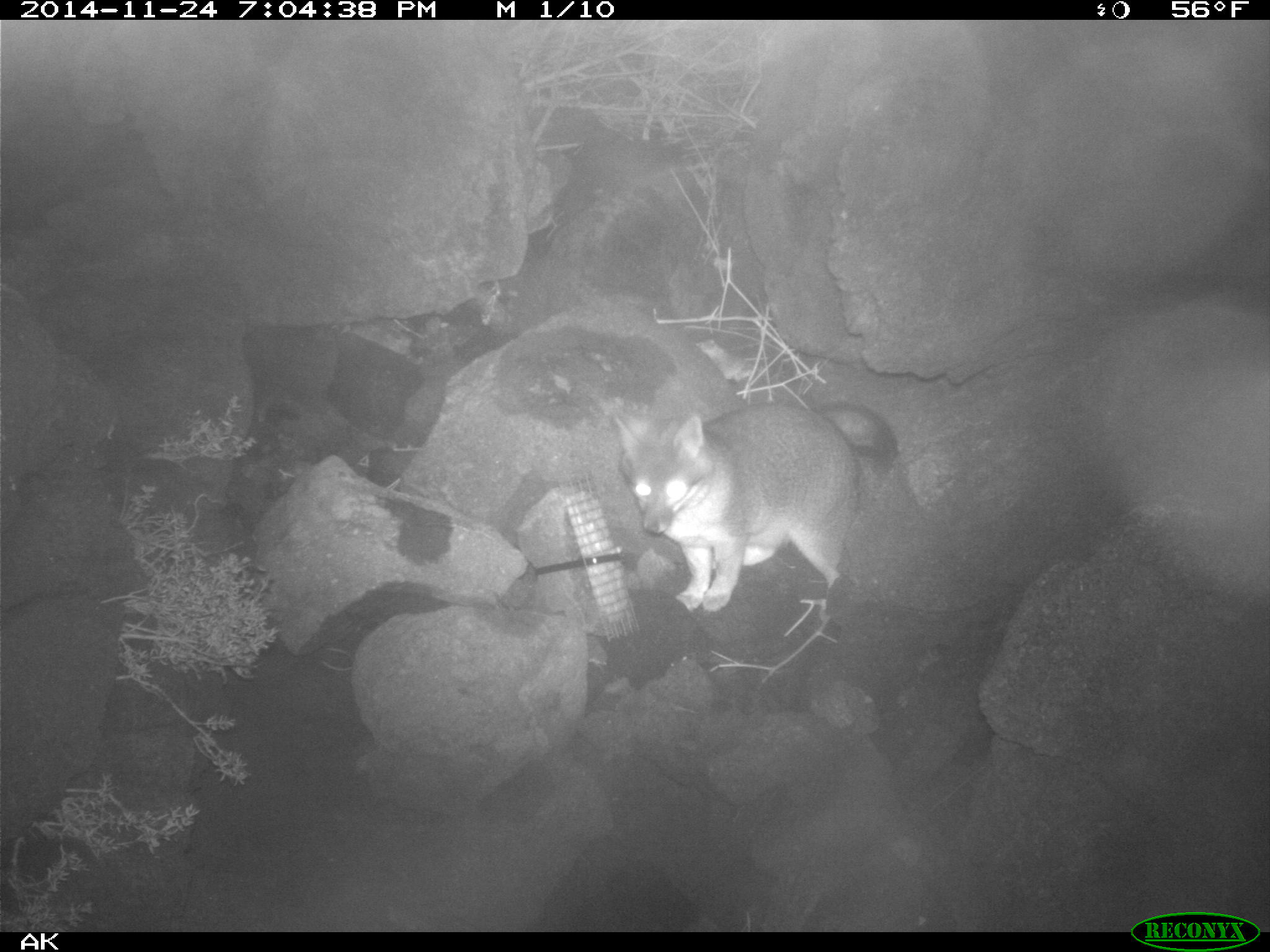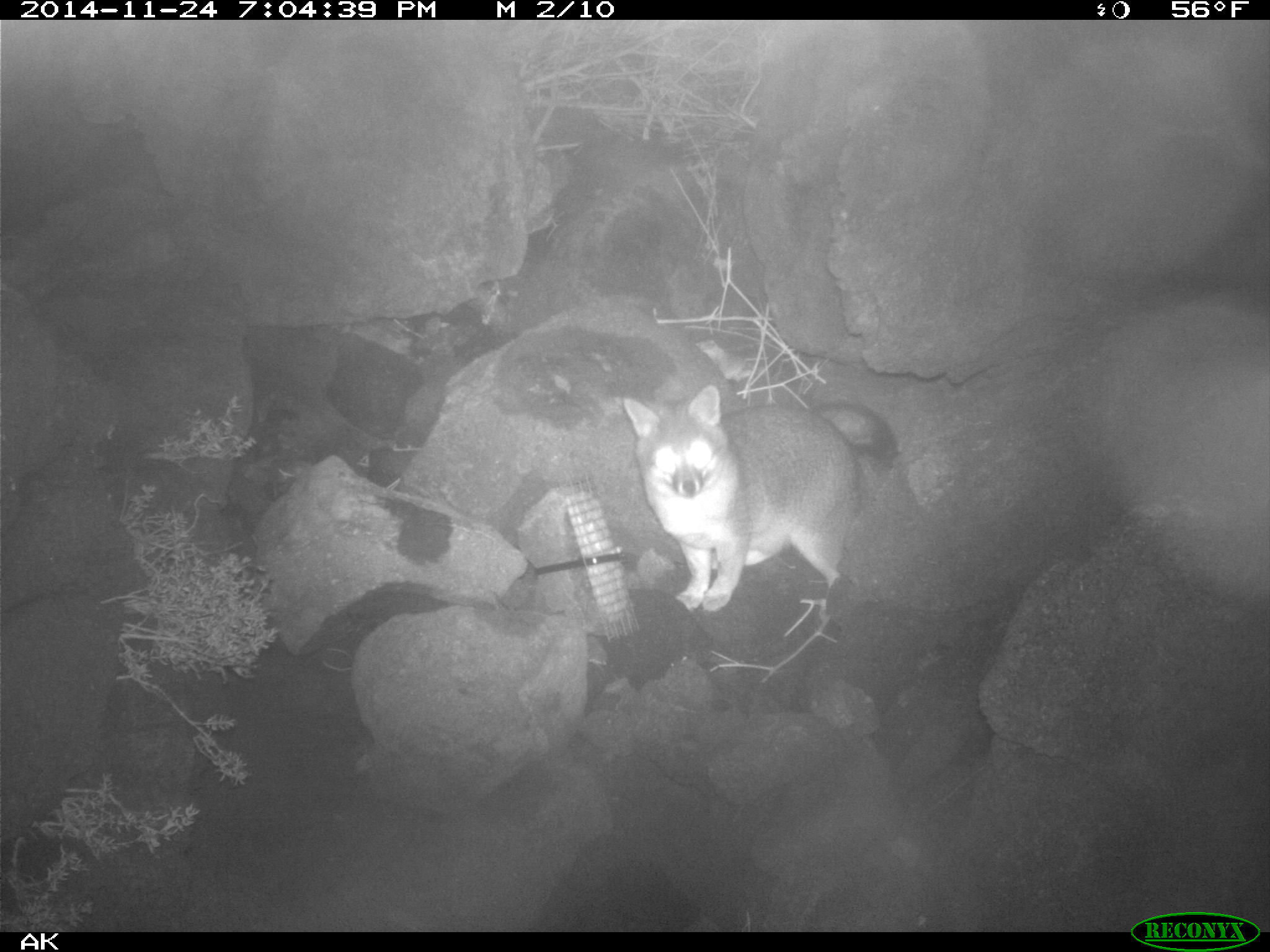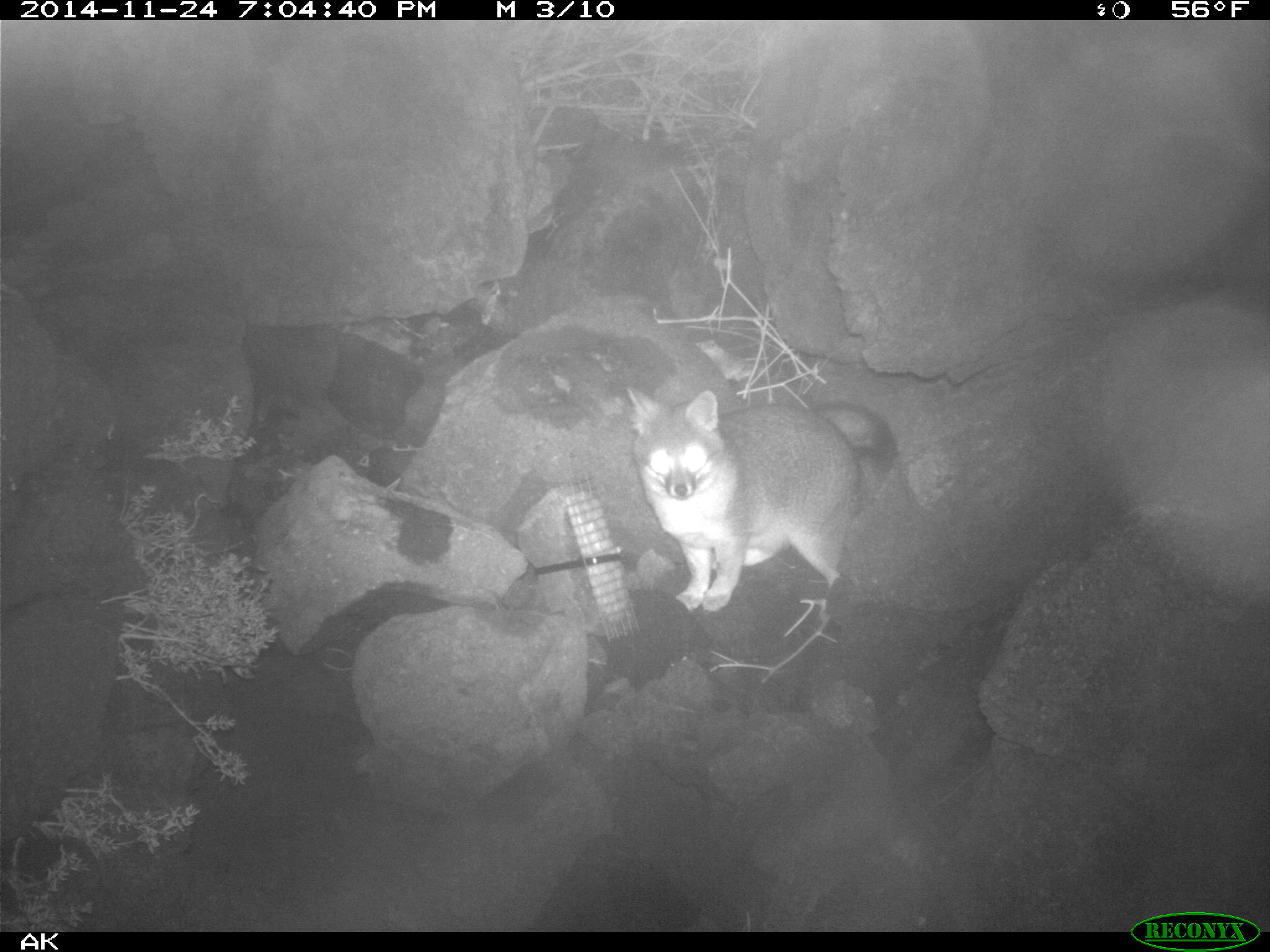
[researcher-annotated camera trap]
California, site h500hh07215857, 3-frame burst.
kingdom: Animalia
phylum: Chordata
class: Mammalia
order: Carnivora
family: Canidae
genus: Urocyon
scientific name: Urocyon littoralis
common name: island fox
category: fox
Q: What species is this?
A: Fox (island fox) (Urocyon littoralis).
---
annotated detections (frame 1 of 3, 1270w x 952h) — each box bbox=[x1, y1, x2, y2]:
fox: bbox=[610, 399, 898, 612]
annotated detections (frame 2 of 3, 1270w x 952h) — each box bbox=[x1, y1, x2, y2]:
fox: bbox=[623, 386, 897, 612]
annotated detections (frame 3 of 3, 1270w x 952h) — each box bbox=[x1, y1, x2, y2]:
fox: bbox=[624, 386, 899, 614]